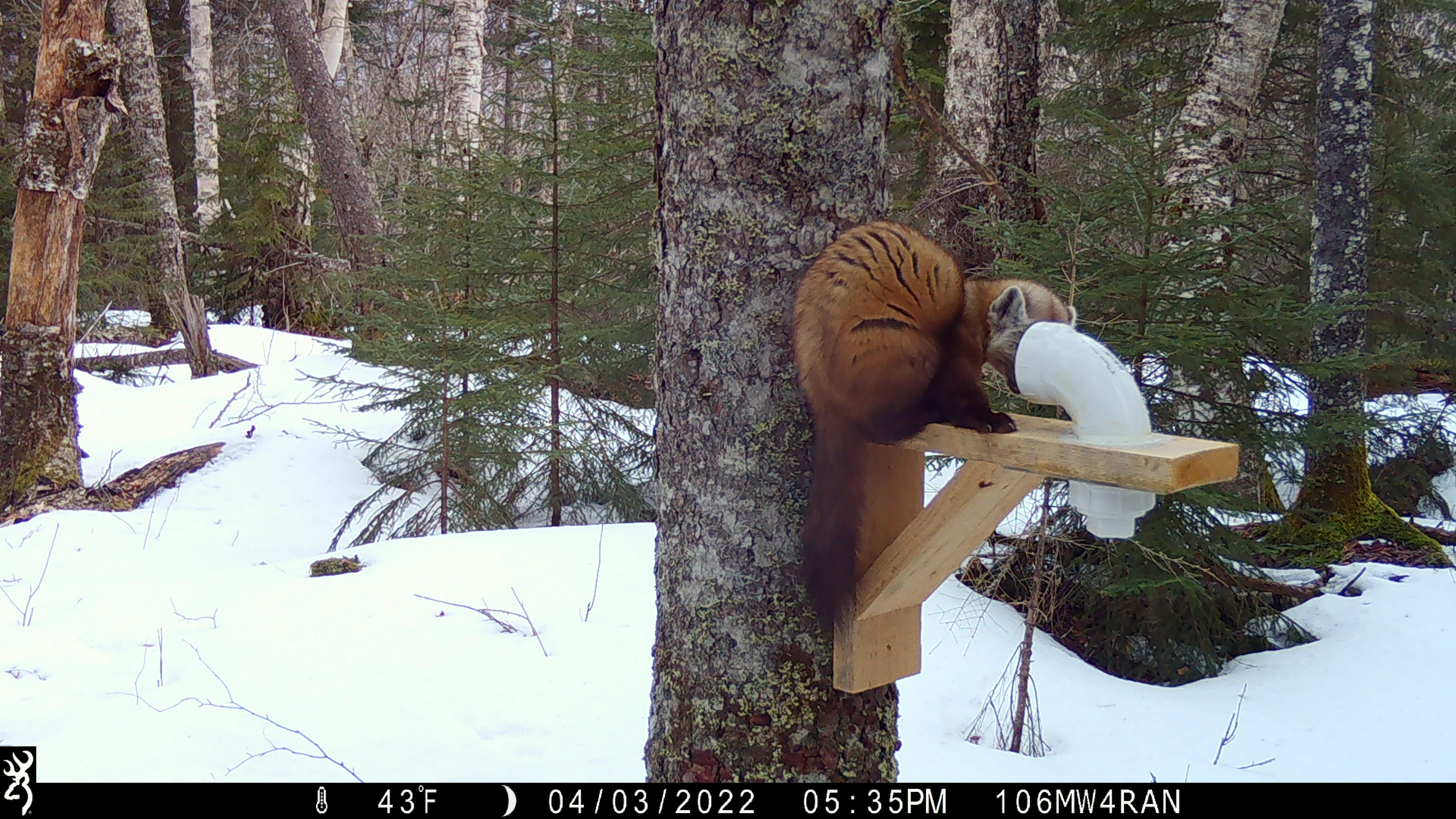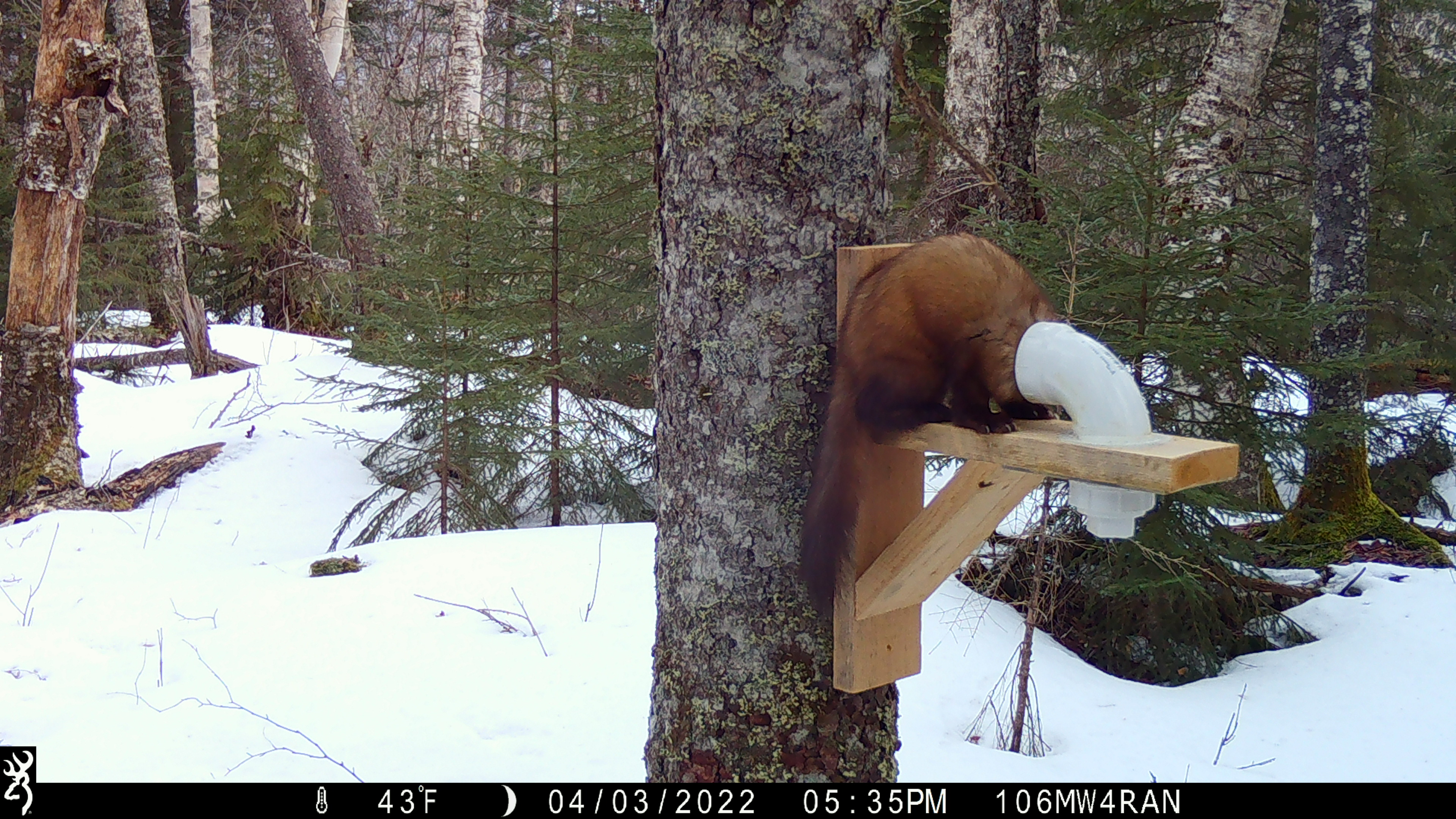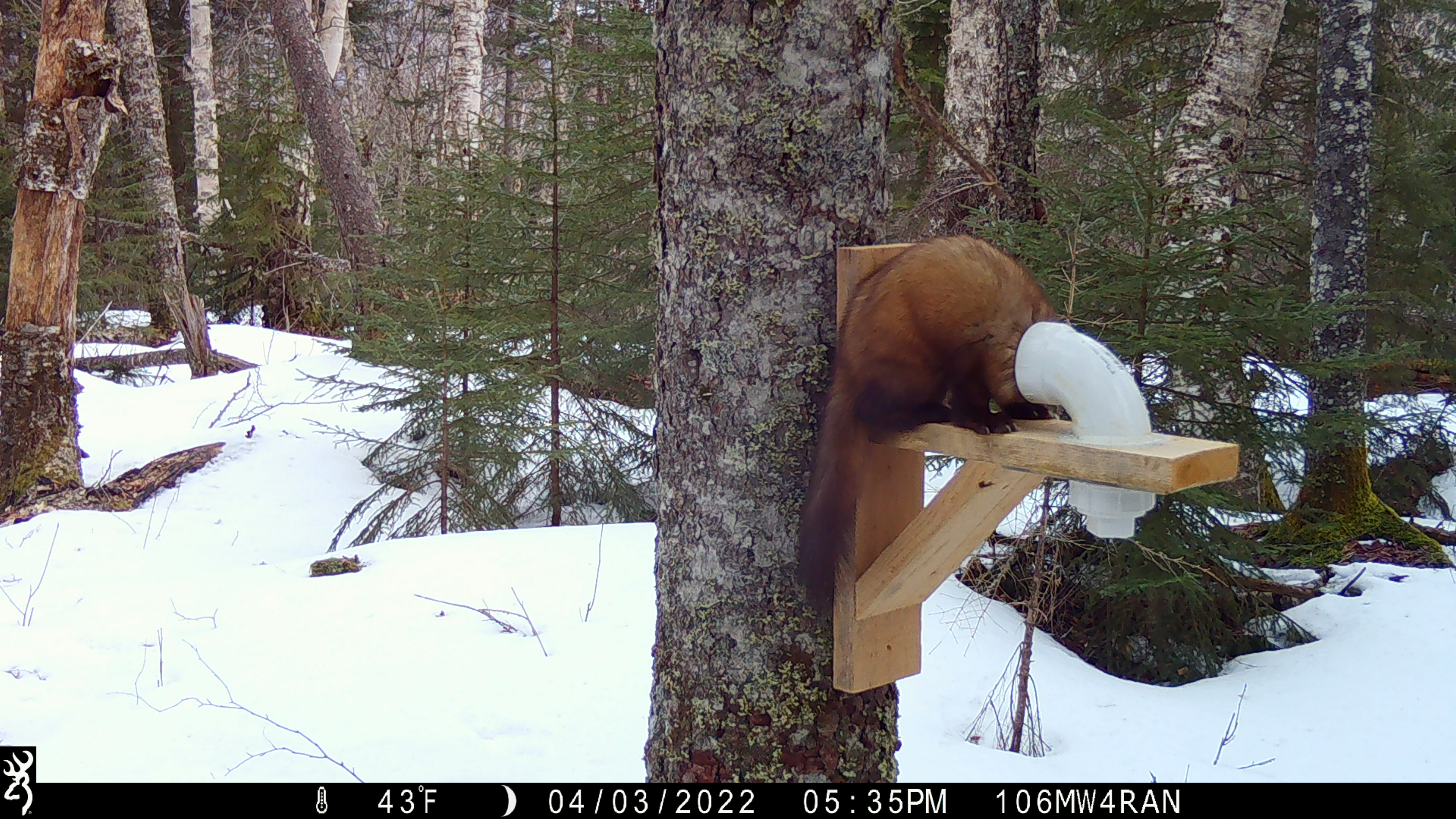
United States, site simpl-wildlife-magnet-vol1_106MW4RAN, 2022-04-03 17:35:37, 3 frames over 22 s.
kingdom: Animalia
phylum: Chordata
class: Mammalia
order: Carnivora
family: Mustelidae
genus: Martes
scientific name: Martes americana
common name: american marten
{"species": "american marten (Martes americana)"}